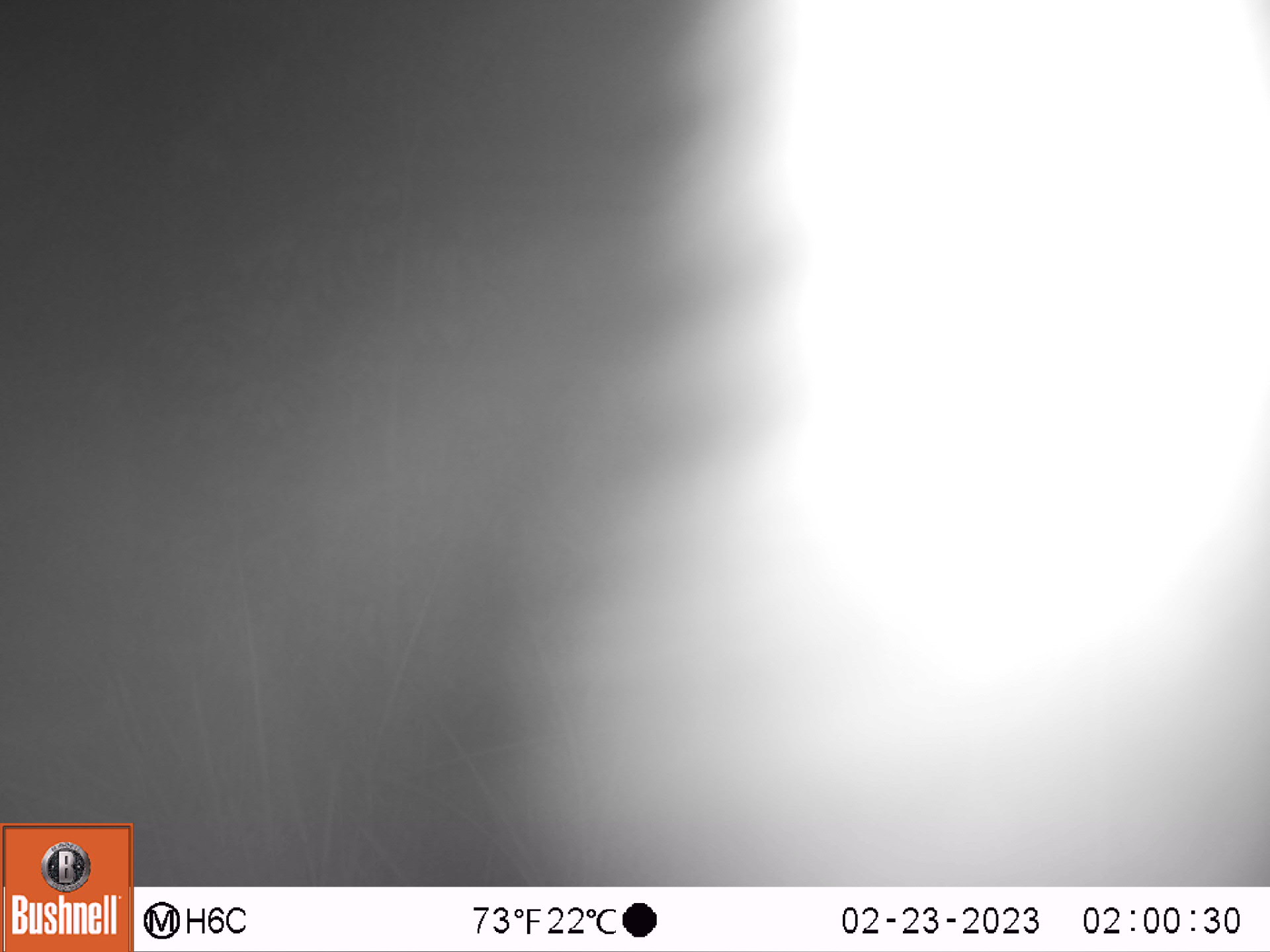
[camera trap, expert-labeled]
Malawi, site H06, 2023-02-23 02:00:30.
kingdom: Animalia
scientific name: Animalia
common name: other animal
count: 1